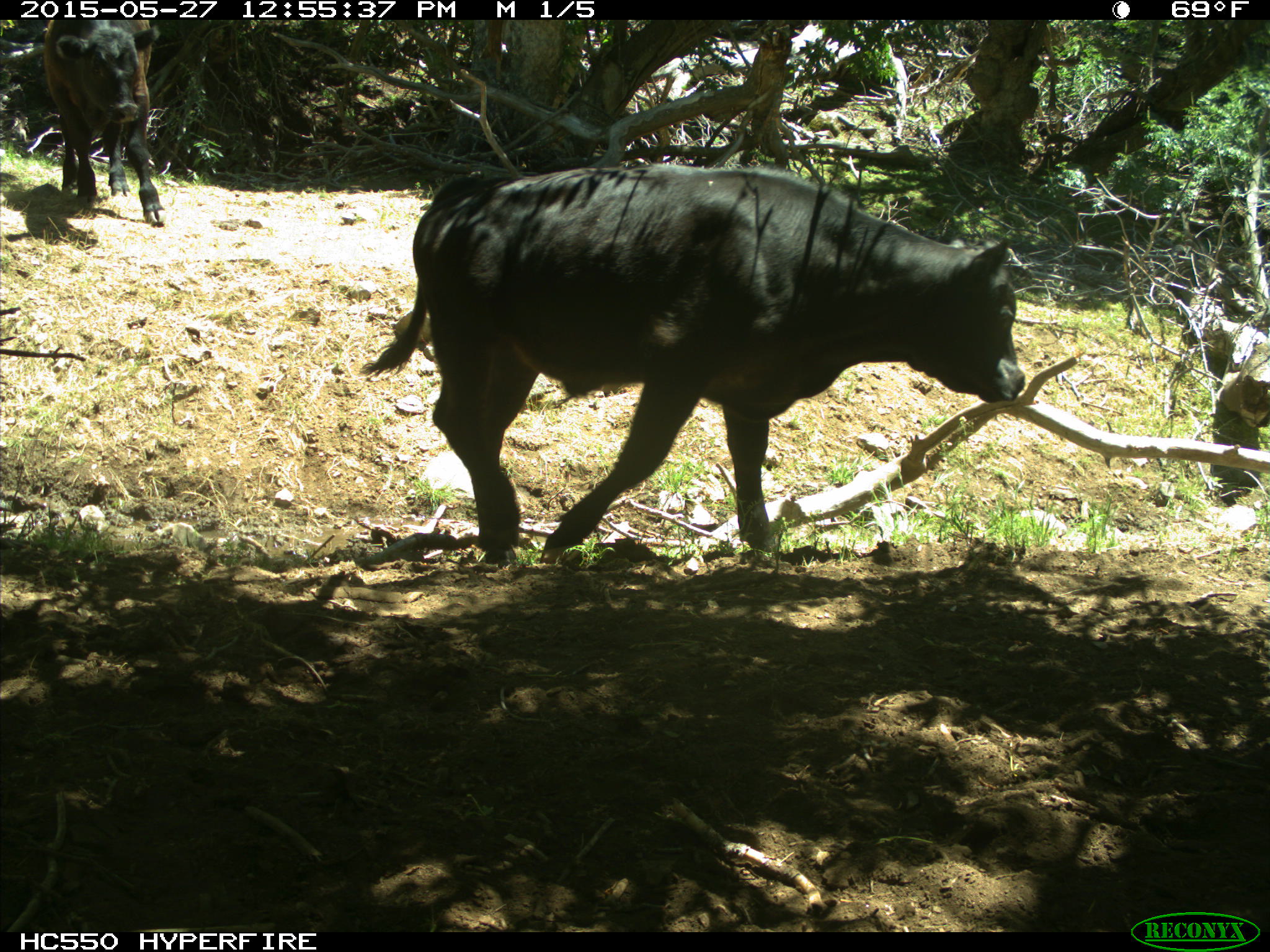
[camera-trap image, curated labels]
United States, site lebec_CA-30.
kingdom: Animalia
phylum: Chordata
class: Mammalia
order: Artiodactyla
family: Bovidae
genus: Bos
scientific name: Bos taurus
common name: domestic cow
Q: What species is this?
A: Bos taurus (domestic cow).